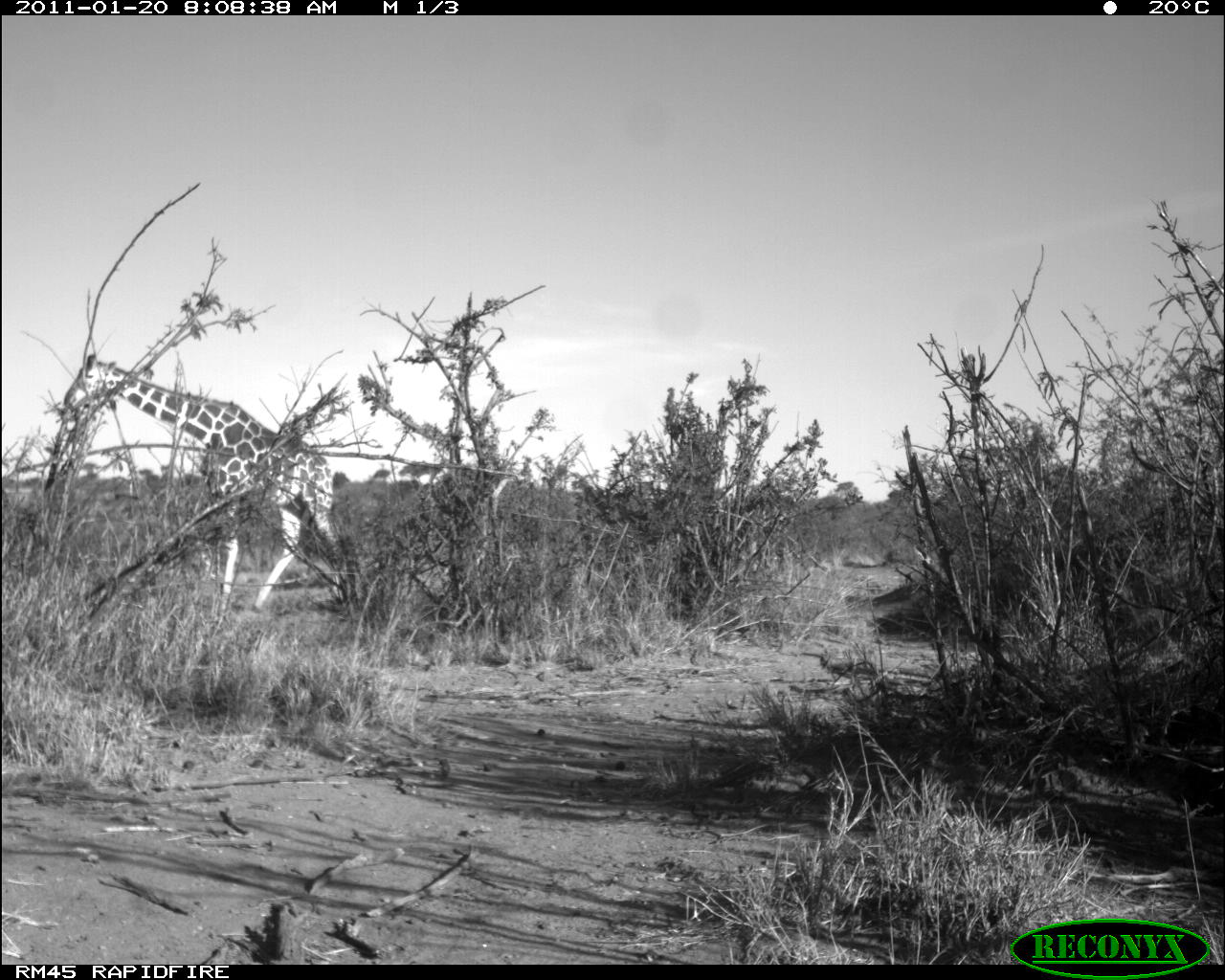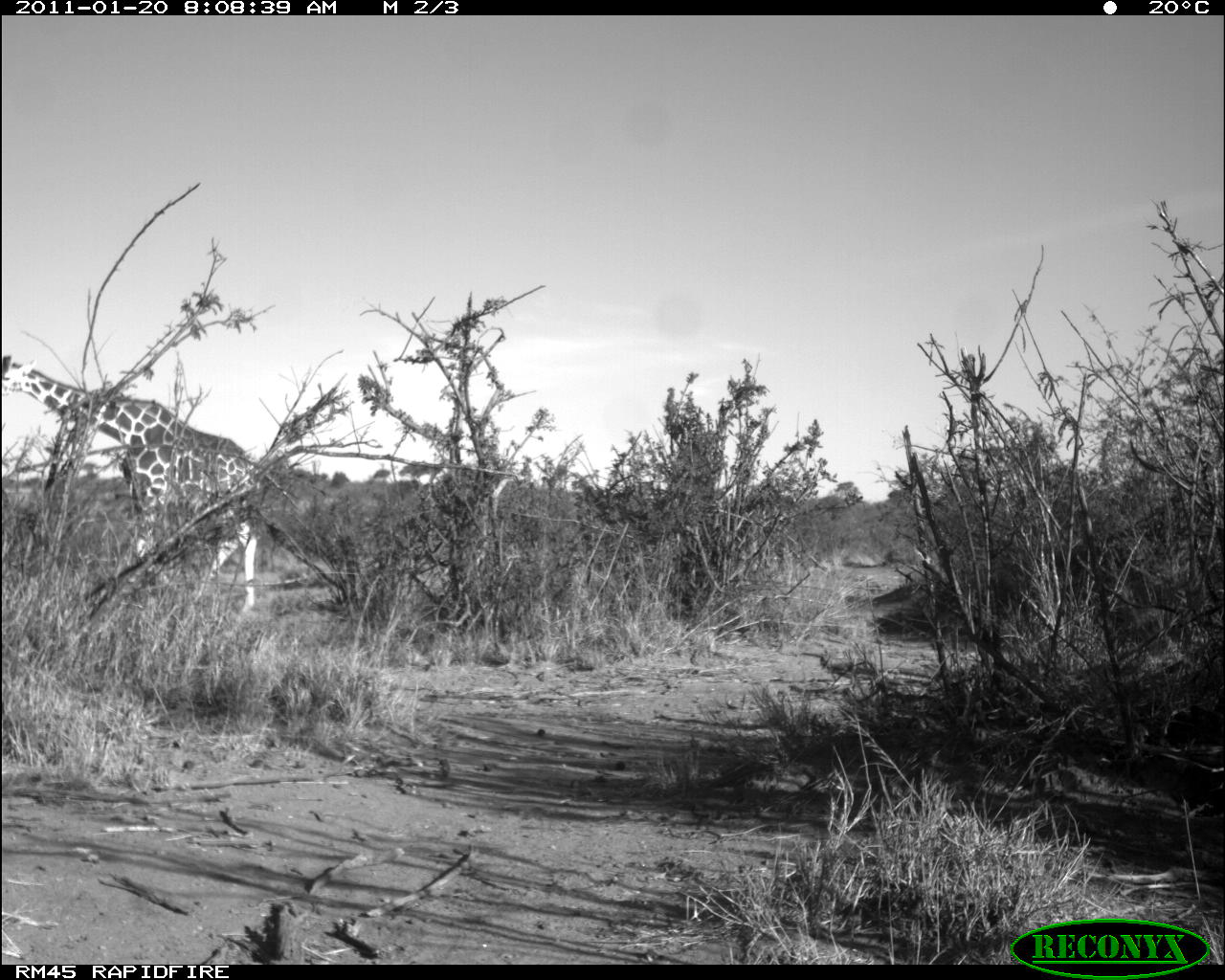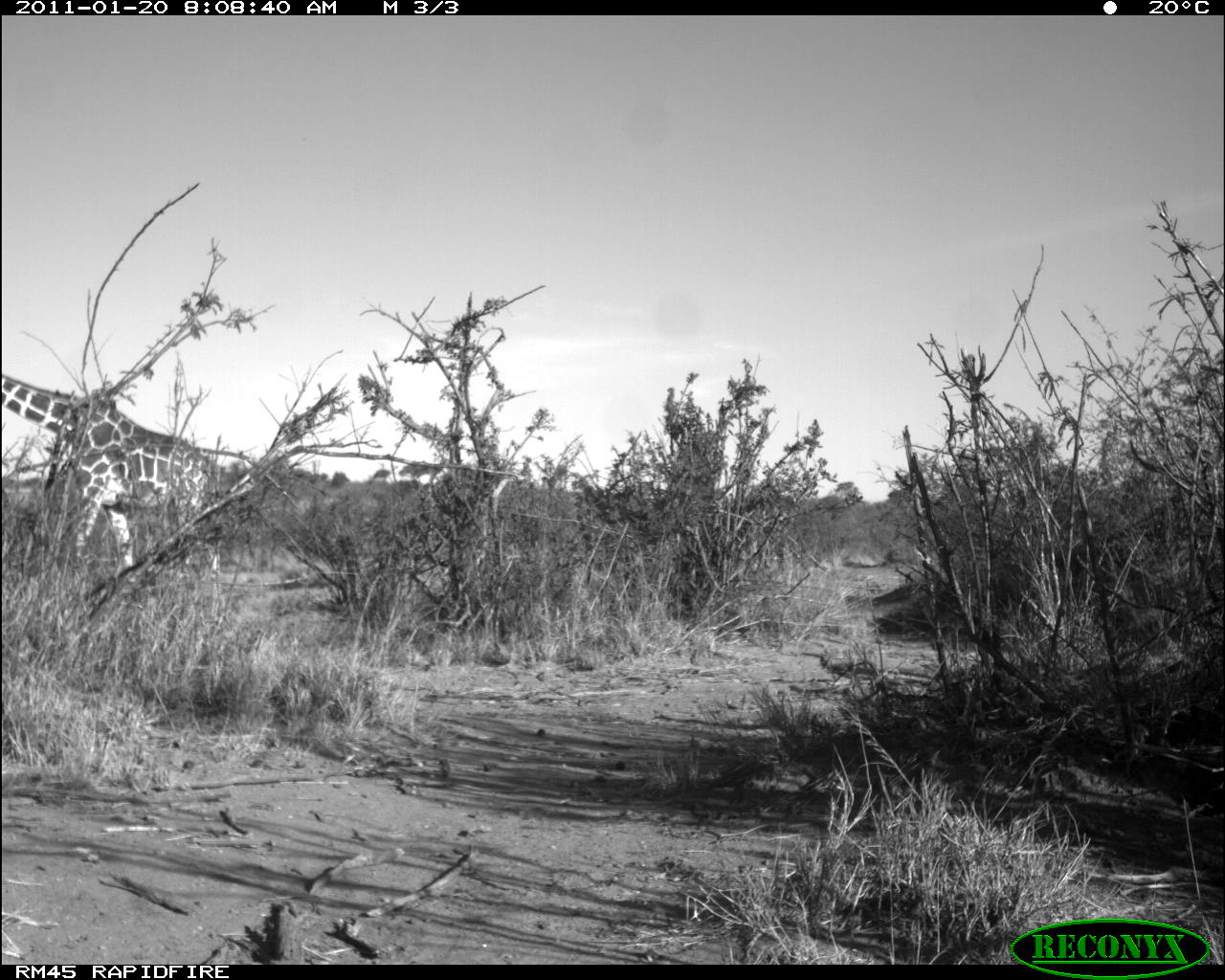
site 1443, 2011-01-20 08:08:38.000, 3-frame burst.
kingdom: Animalia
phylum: Chordata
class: Mammalia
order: Artiodactyla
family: Bovidae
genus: Madoqua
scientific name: Madoqua guentheri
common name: günther's dik-dik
Madoqua guentheri (günther's dik-dik), count 1.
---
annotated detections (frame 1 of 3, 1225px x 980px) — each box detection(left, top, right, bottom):
madoqua guentheri: detection(59, 351, 342, 612)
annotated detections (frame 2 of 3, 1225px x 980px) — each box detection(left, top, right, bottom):
madoqua guentheri: detection(0, 351, 258, 614)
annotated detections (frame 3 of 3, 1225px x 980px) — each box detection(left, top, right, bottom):
madoqua guentheri: detection(0, 370, 222, 614)